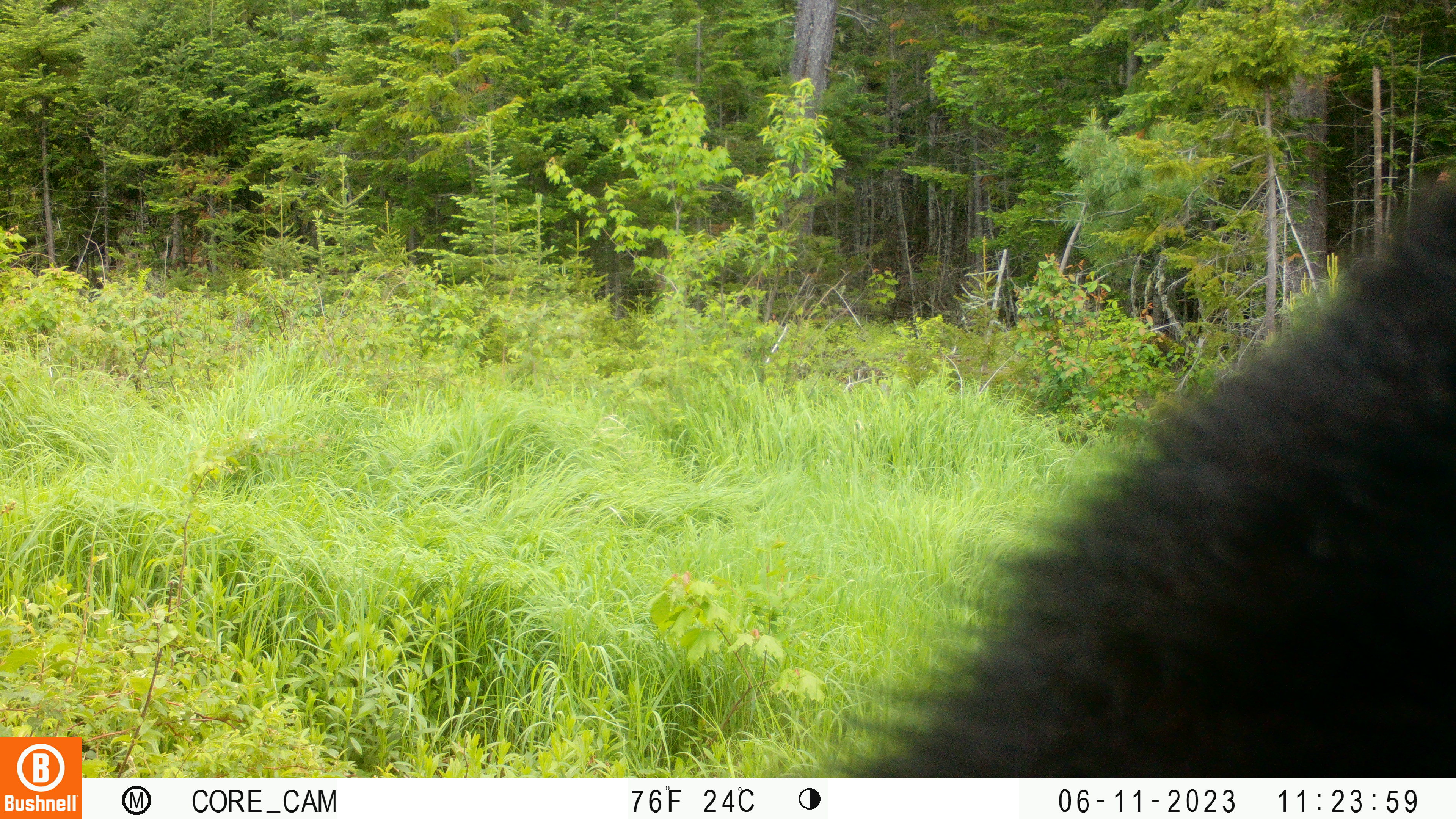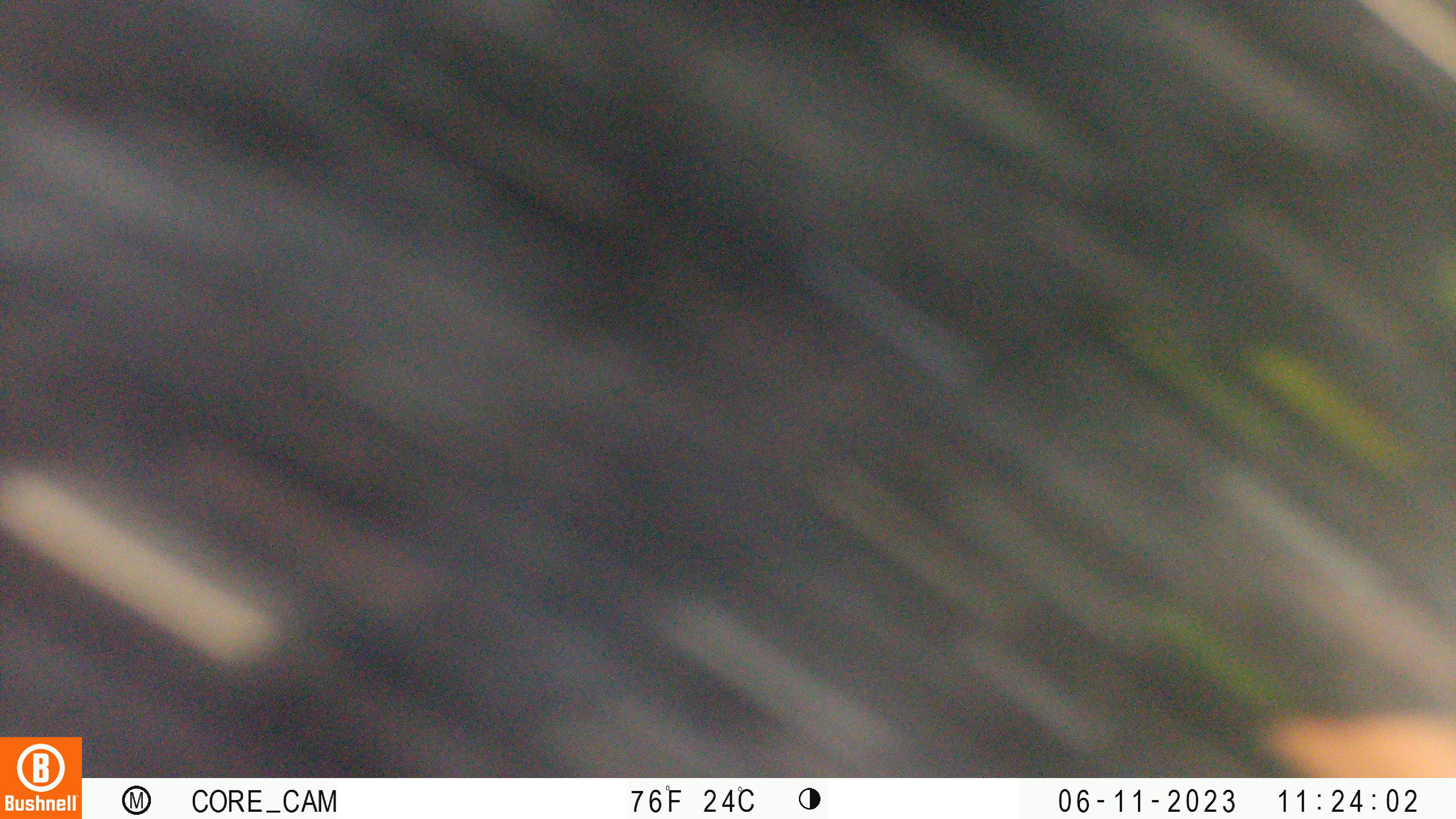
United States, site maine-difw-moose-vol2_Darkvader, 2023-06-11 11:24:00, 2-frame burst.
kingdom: Animalia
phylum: Chordata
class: Mammalia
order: Carnivora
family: Ursidae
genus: Ursus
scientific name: Ursus americanus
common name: black bear